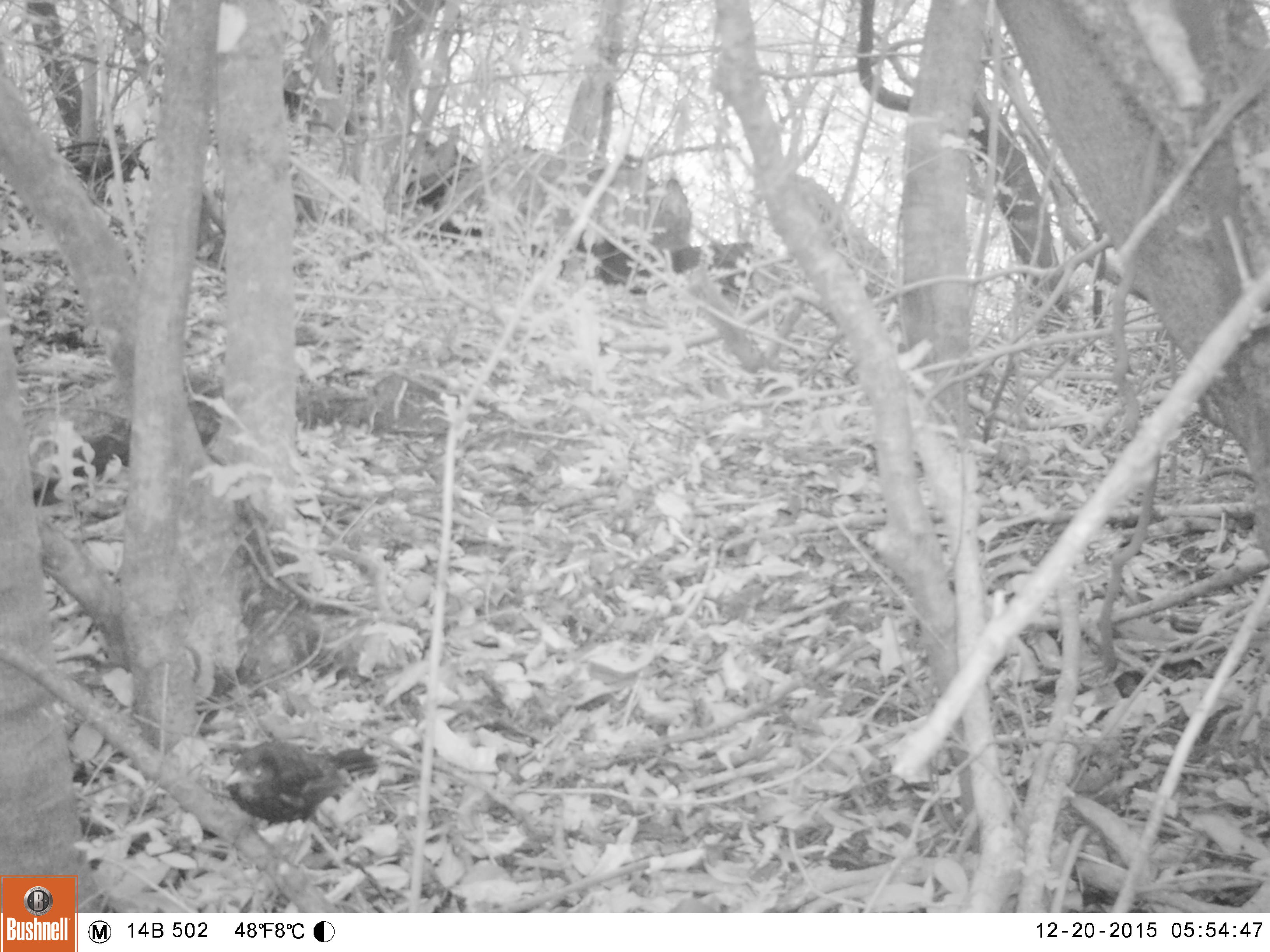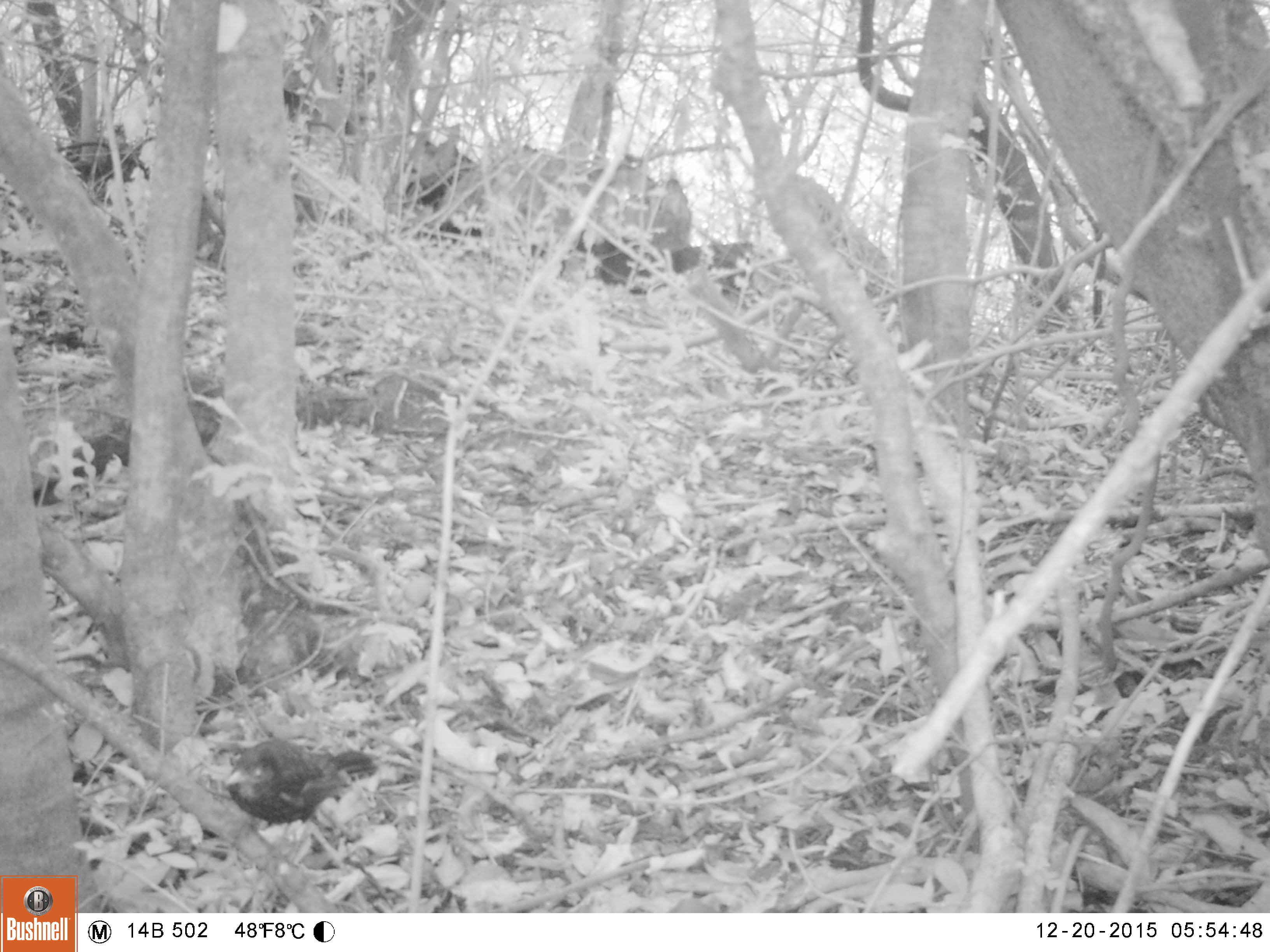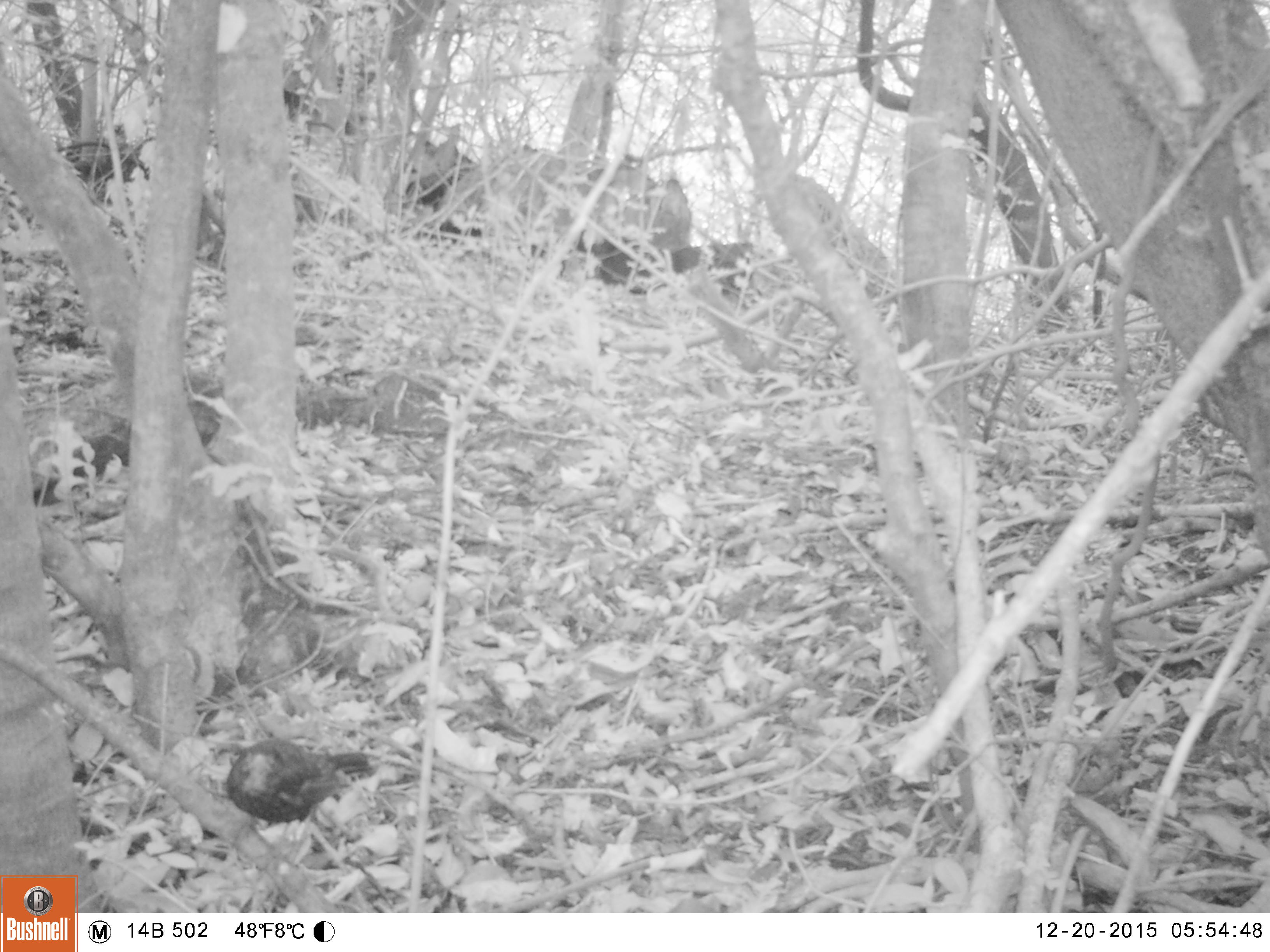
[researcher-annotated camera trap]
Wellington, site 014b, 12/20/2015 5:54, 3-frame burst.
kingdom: Animalia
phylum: Chordata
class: Aves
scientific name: Aves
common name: bird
Bird (Aves).